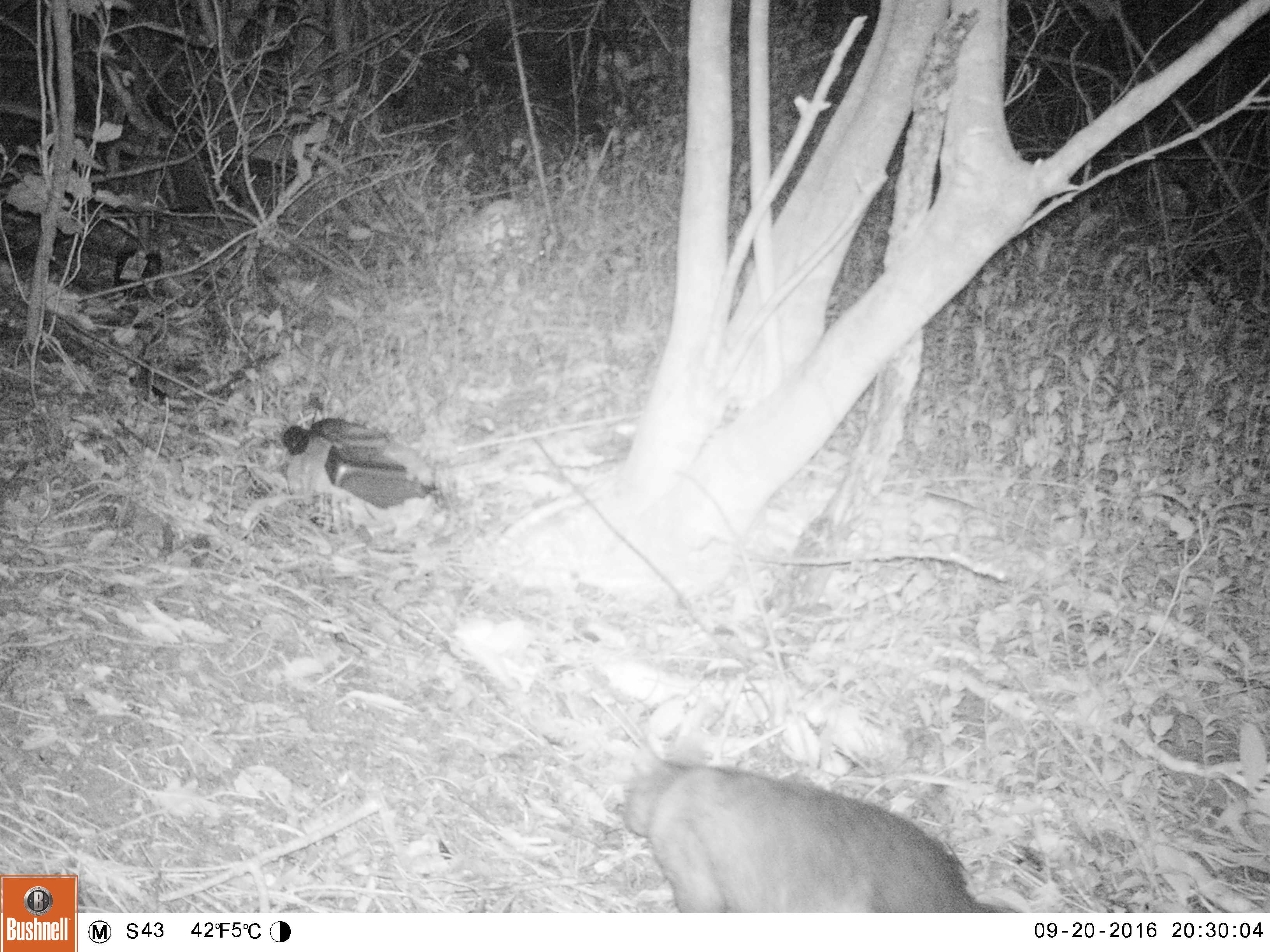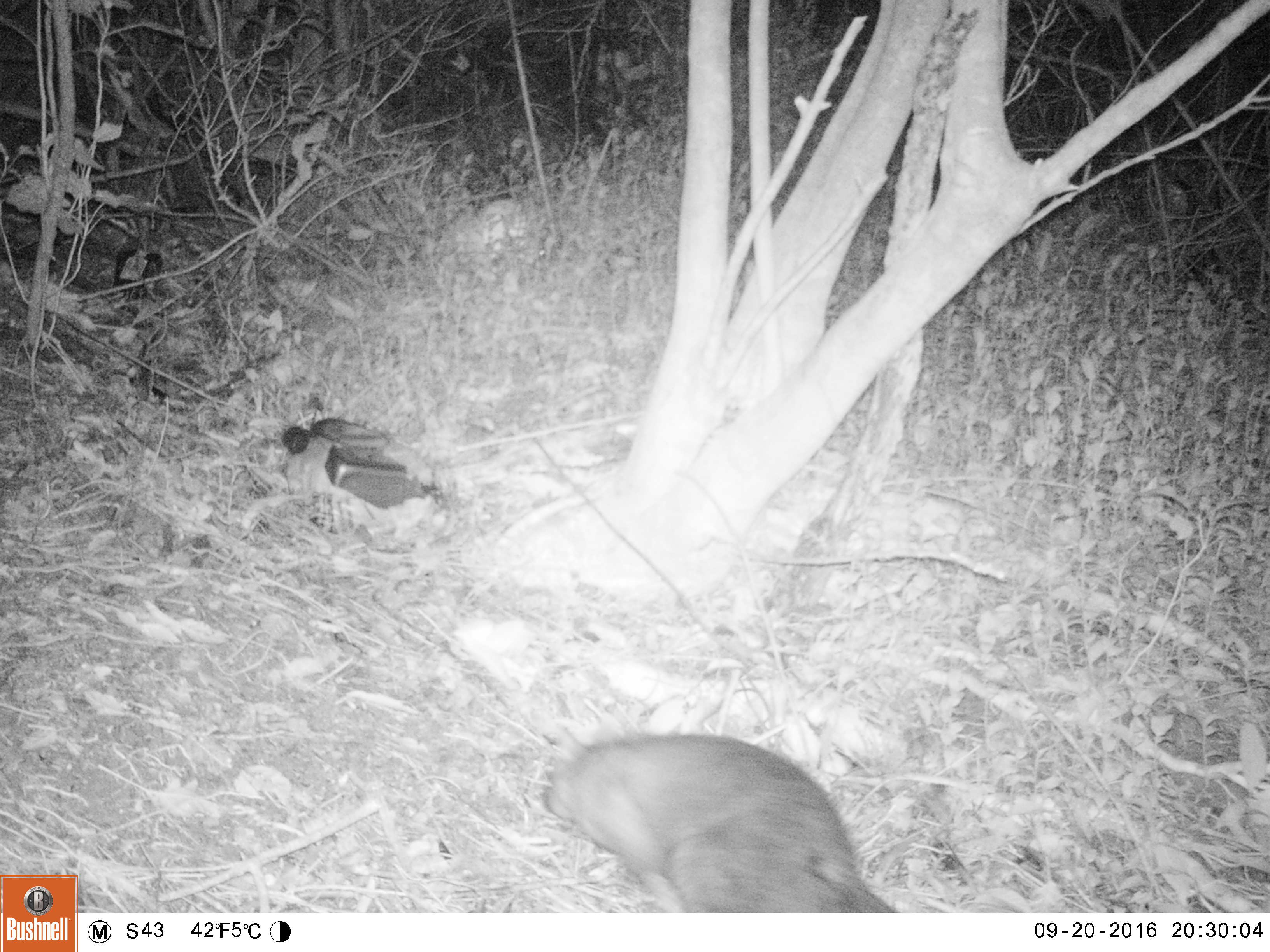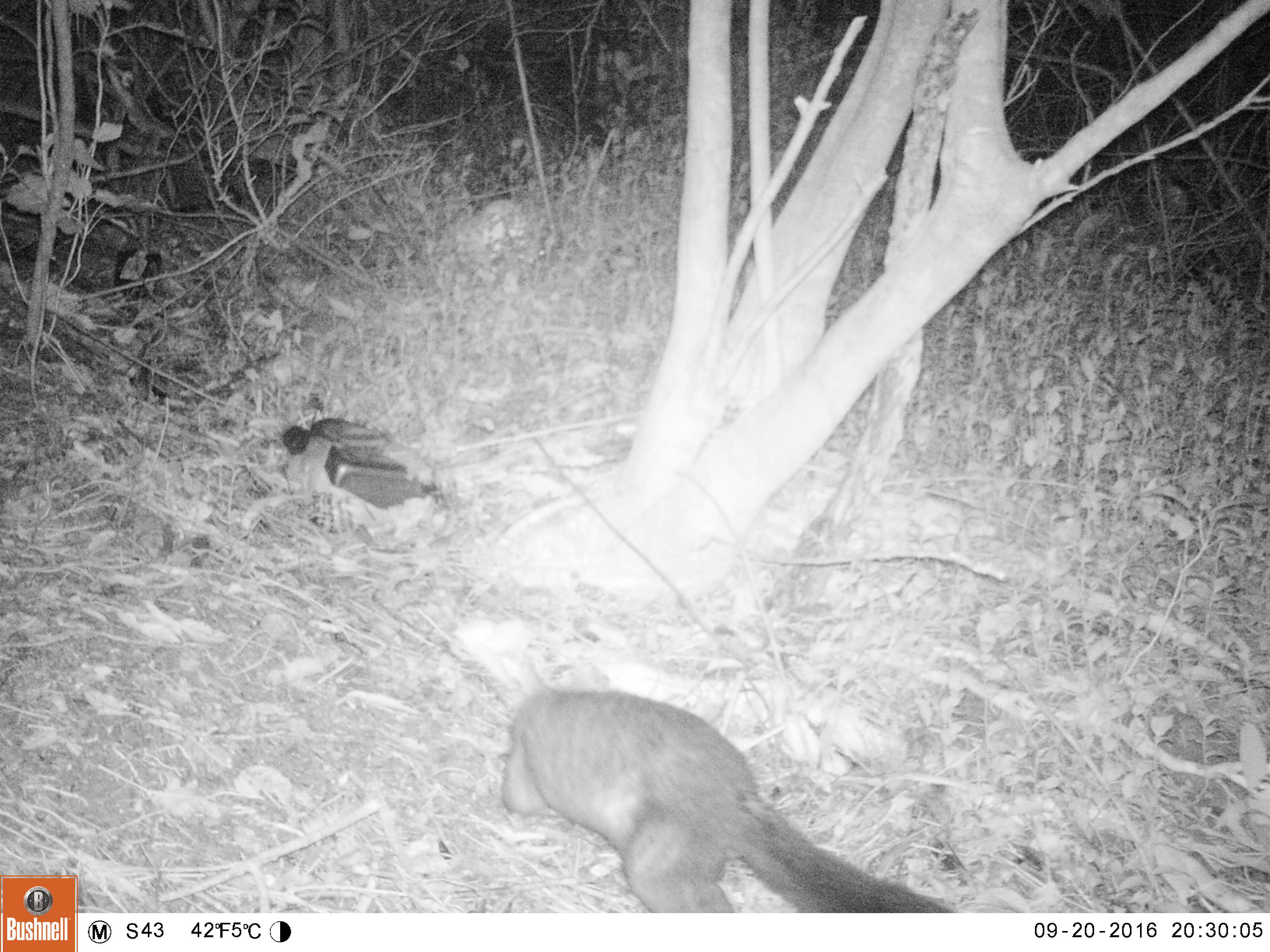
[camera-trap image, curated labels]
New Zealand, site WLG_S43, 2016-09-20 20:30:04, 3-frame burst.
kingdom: Animalia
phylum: Chordata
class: Mammalia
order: Diprotodontia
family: Phalangeridae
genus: Trichosurus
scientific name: Trichosurus vulpecula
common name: common brushtail possum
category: possum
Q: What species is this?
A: Possum (common brushtail possum) (Trichosurus vulpecula).